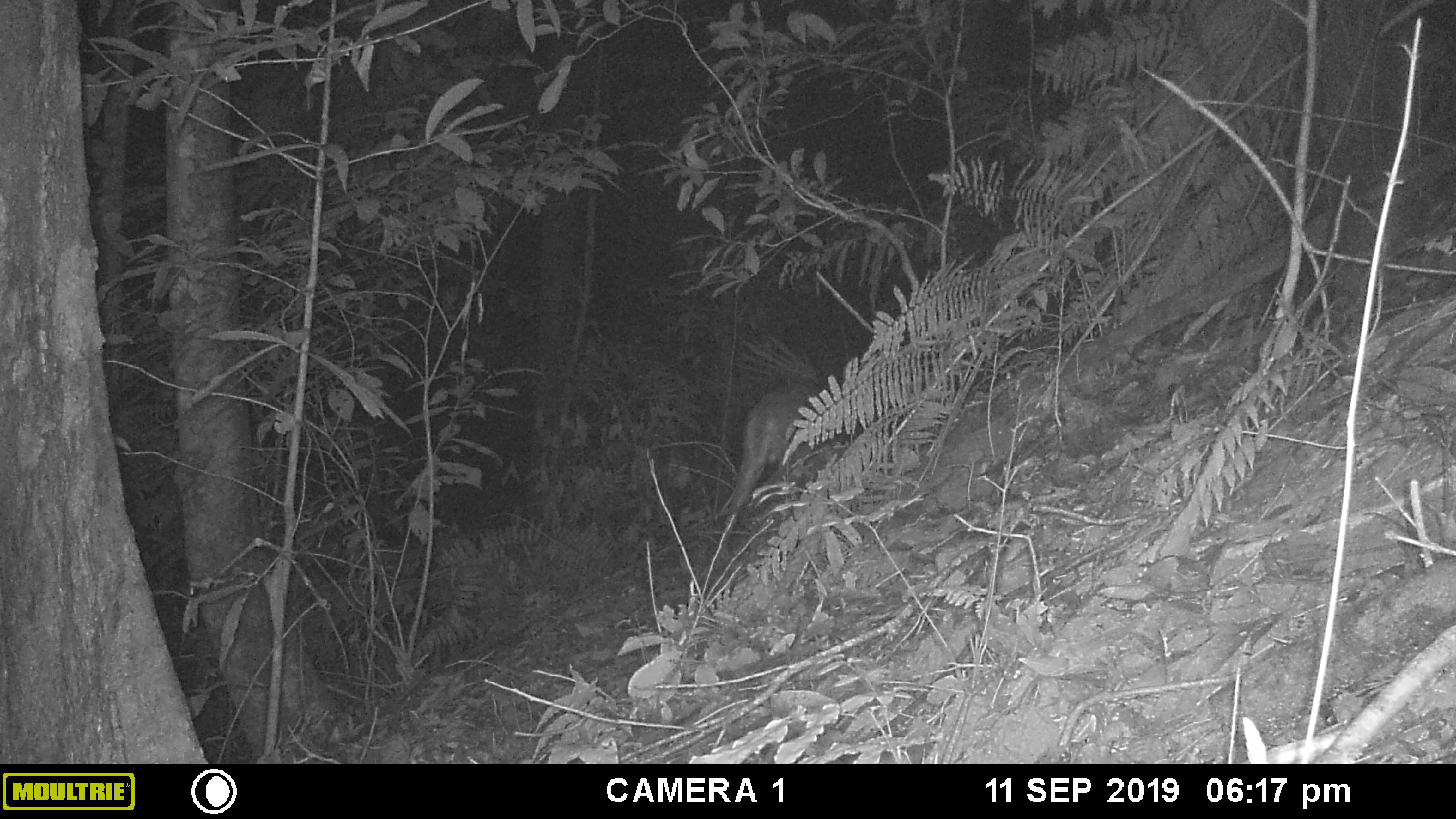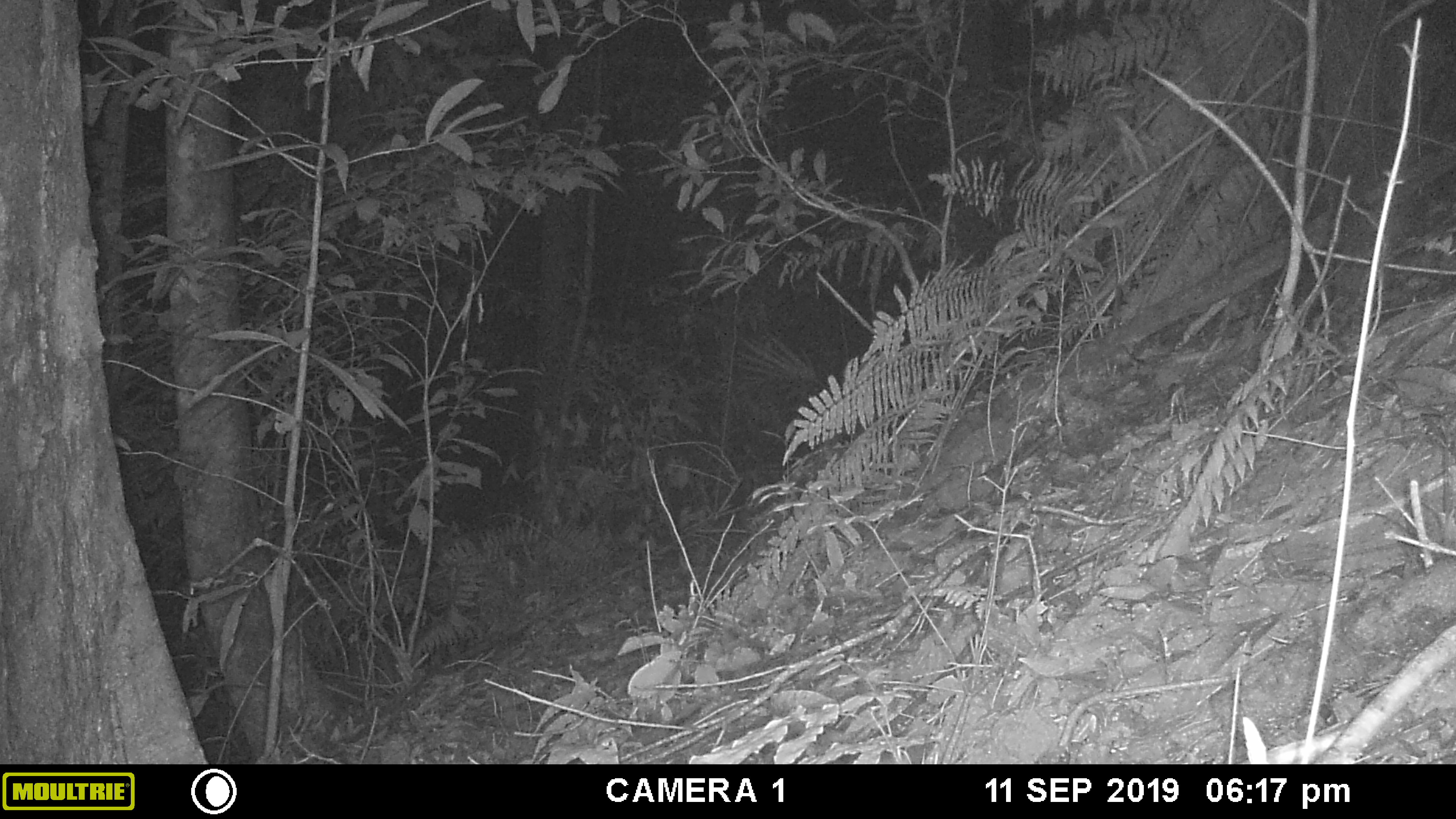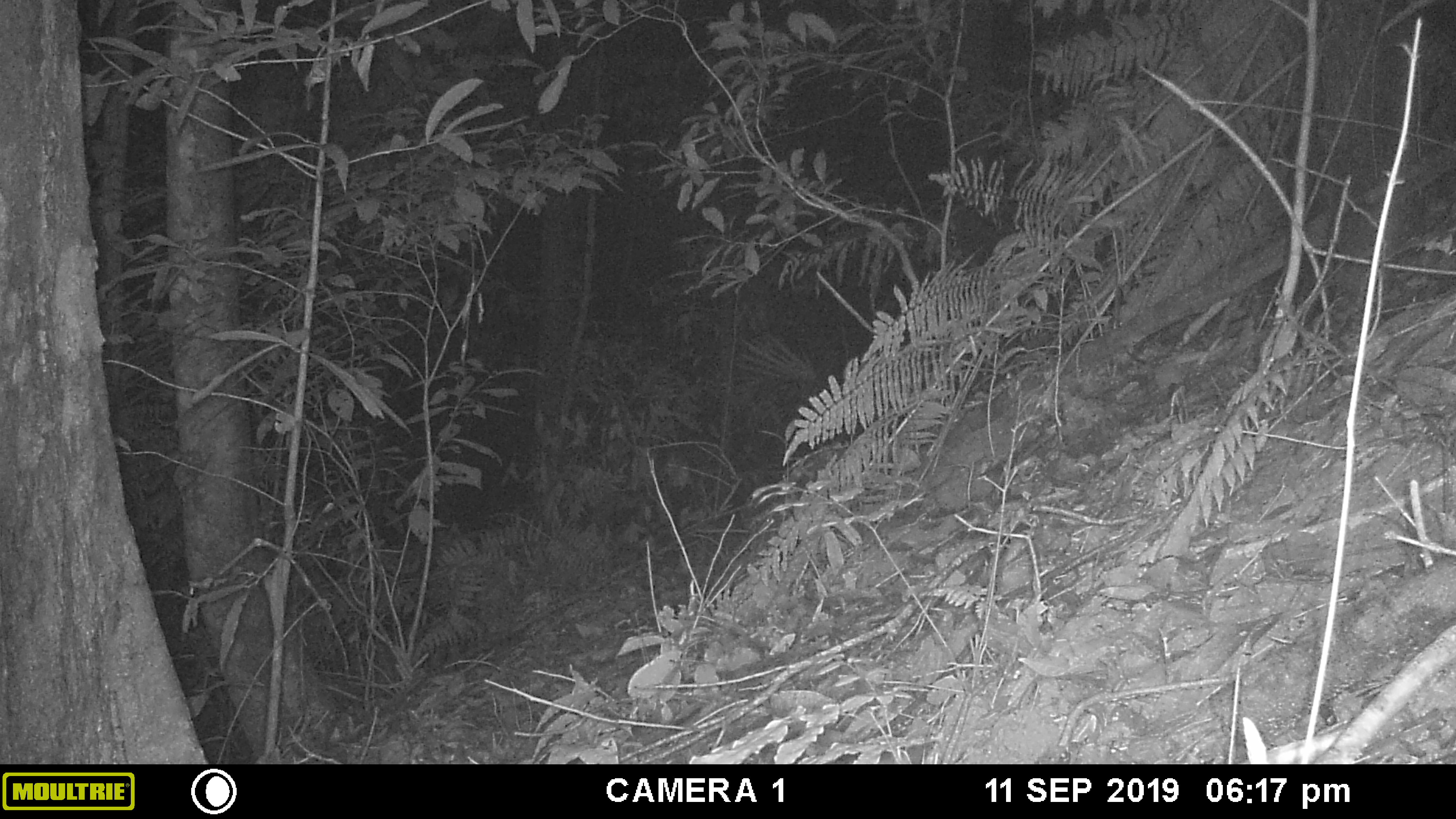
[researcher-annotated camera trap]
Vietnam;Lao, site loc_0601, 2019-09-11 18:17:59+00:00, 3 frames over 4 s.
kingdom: Animalia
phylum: Chordata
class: Mammalia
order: Artiodactyla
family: Cervidae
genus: Muntiacus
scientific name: Muntiacus rooseveltorum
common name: roosevelt's muntjac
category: roosevelts muntjac group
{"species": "roosevelts muntjac group (roosevelt's muntjac) (Muntiacus rooseveltorum)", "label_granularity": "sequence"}